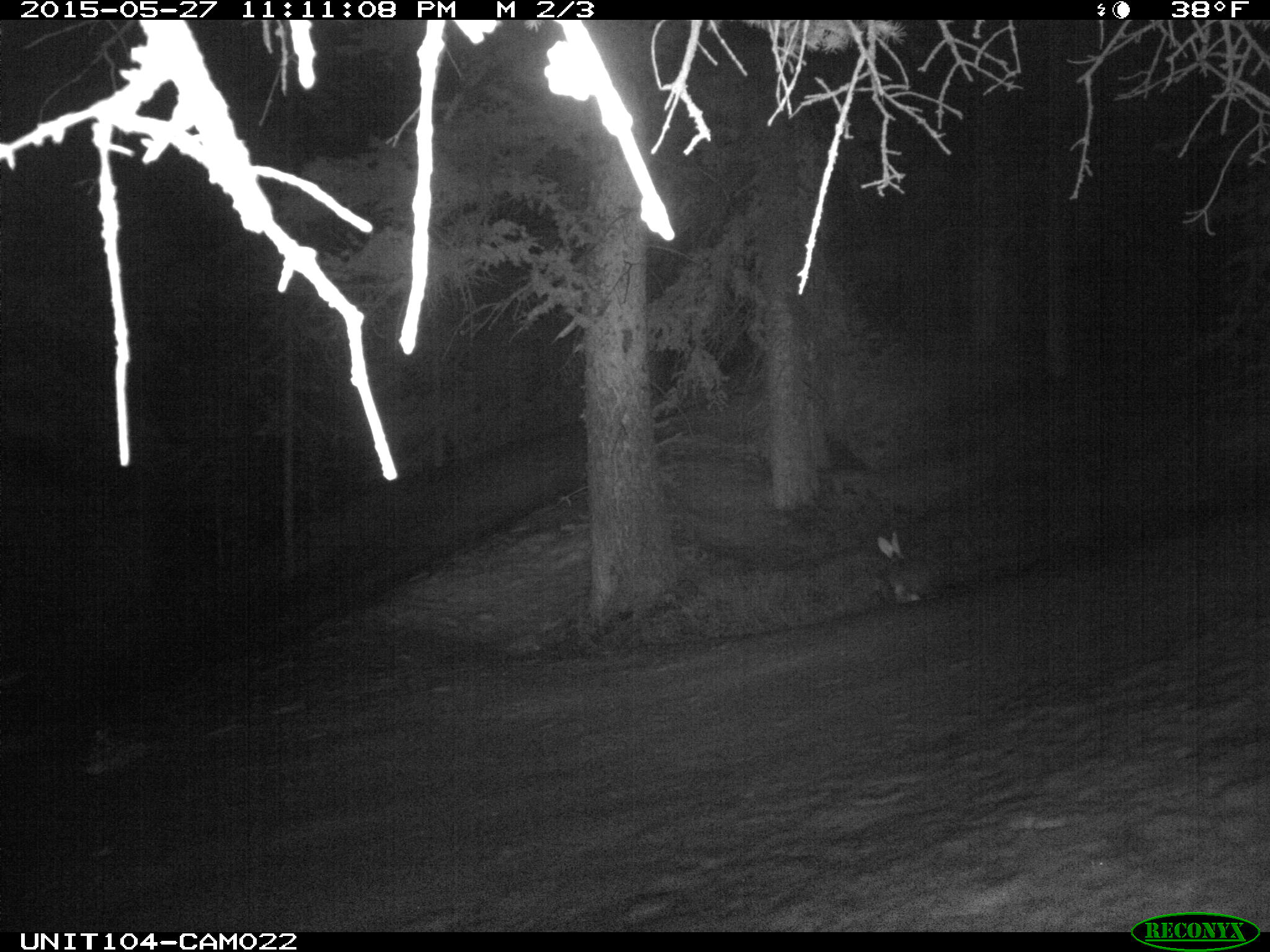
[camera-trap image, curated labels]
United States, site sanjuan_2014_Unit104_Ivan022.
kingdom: Animalia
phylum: Chordata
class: Mammalia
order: Lagomorpha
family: Leporidae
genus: Lepus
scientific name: Lepus americanus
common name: snowshoe hare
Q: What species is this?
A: Lepus americanus (snowshoe hare).